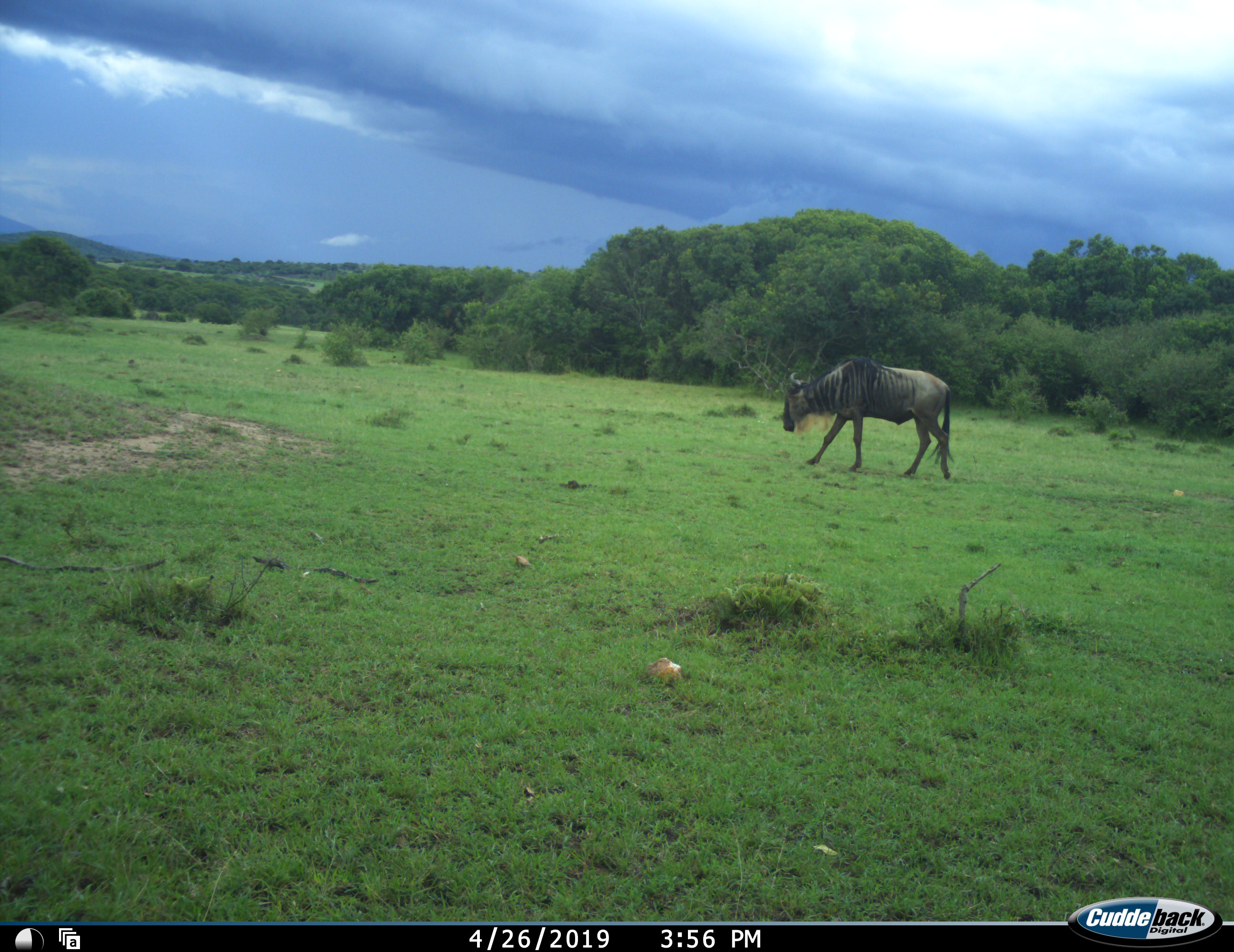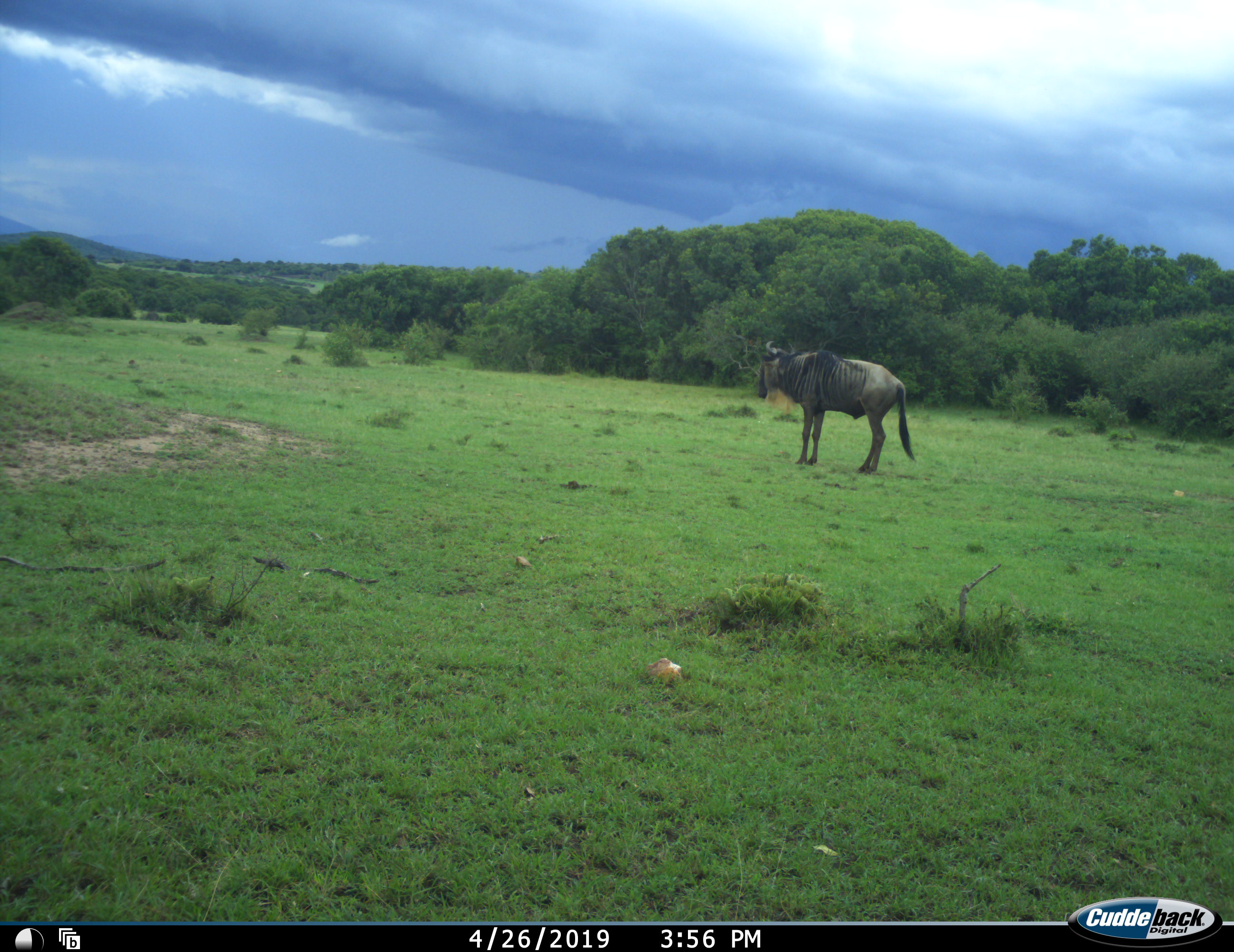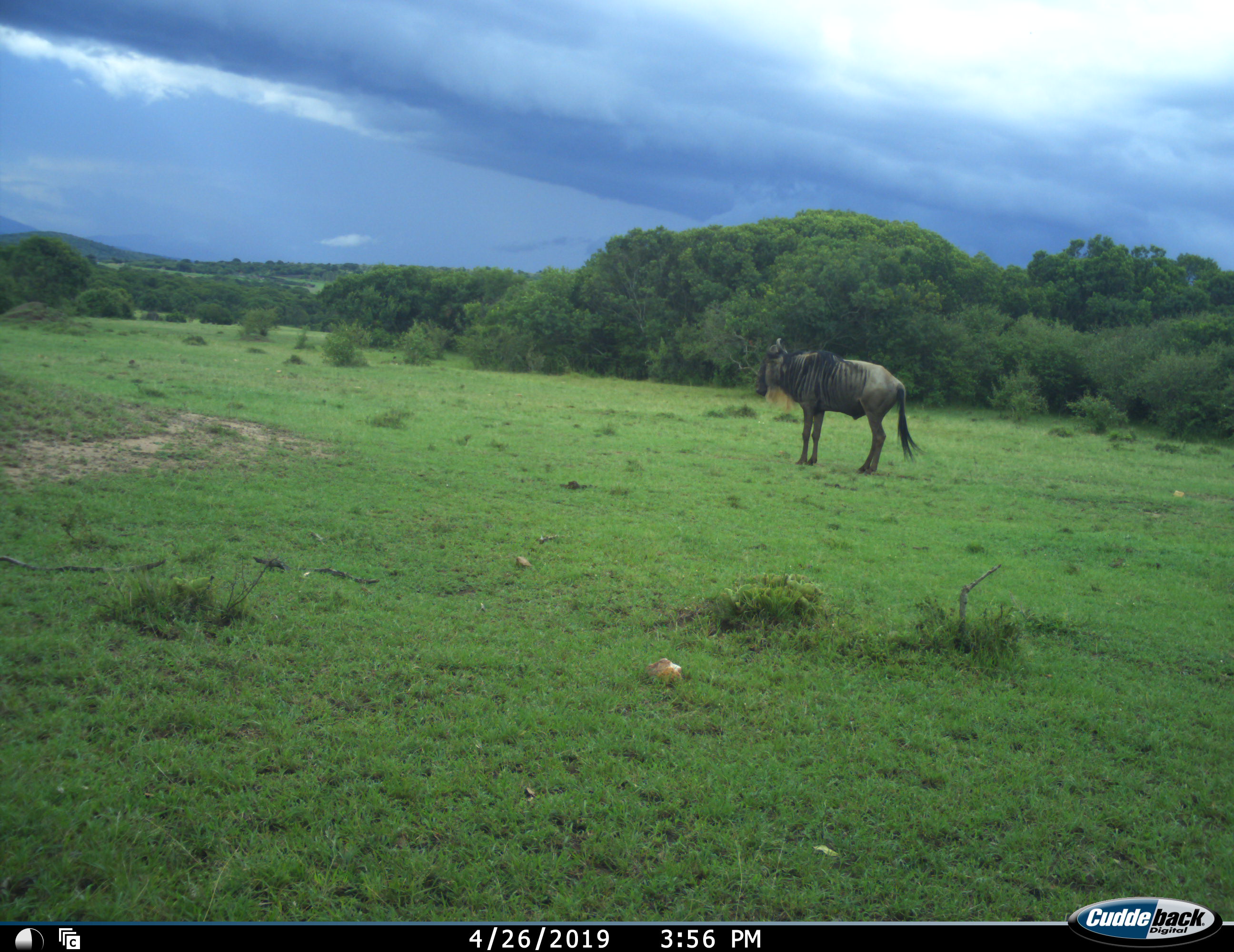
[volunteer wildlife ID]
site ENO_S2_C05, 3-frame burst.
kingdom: Animalia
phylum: Chordata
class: Mammalia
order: Artiodactyla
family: Bovidae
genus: Connochaetes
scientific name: Connochaetes taurinus taurinus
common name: blue wildebeest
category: wildebeestblue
Wildebeestblue (blue wildebeest) (Connochaetes taurinus taurinus), count 1. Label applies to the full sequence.